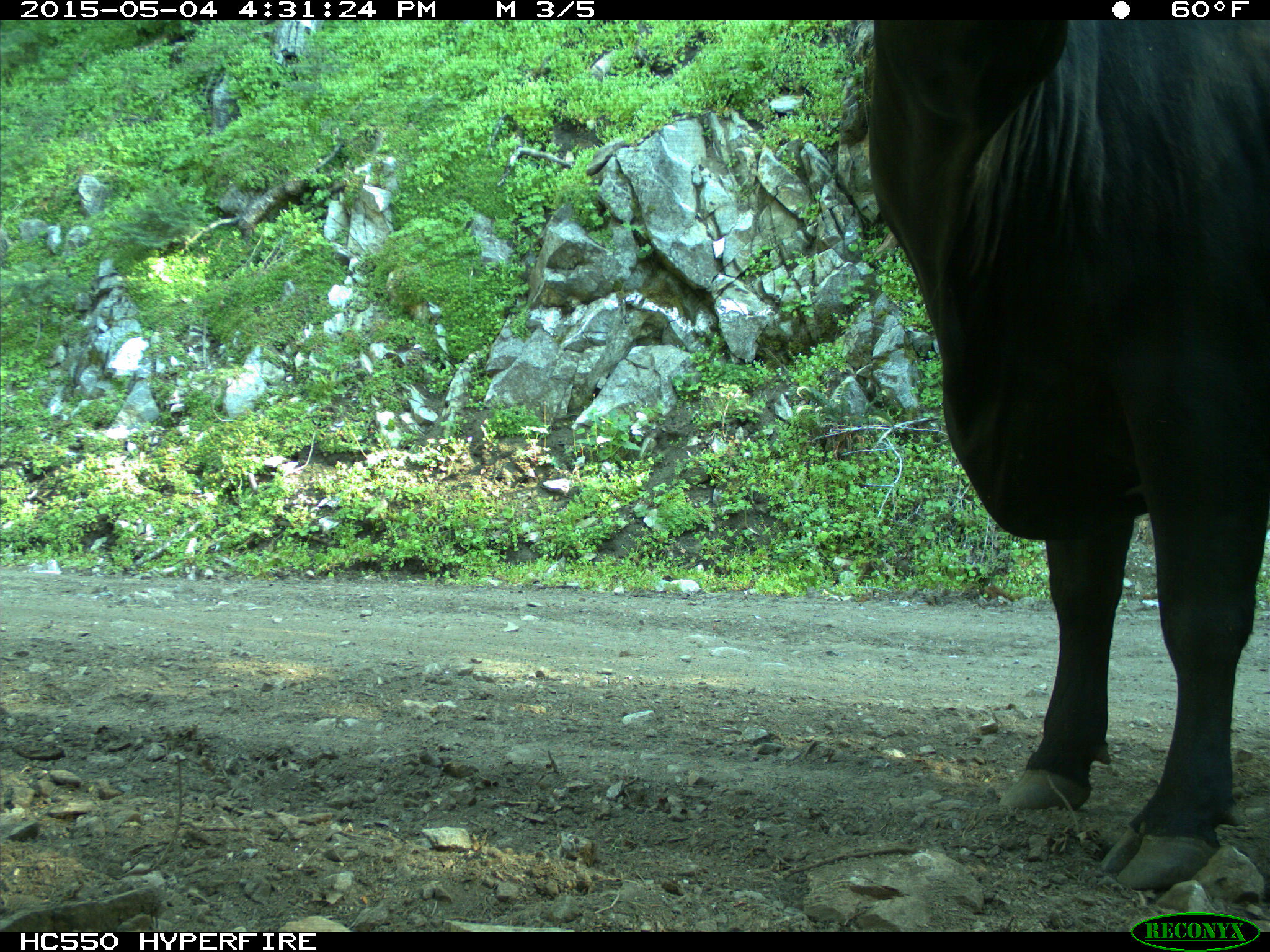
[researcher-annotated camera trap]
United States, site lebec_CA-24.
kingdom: Animalia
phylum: Chordata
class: Mammalia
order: Artiodactyla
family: Bovidae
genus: Bos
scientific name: Bos taurus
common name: domestic cow